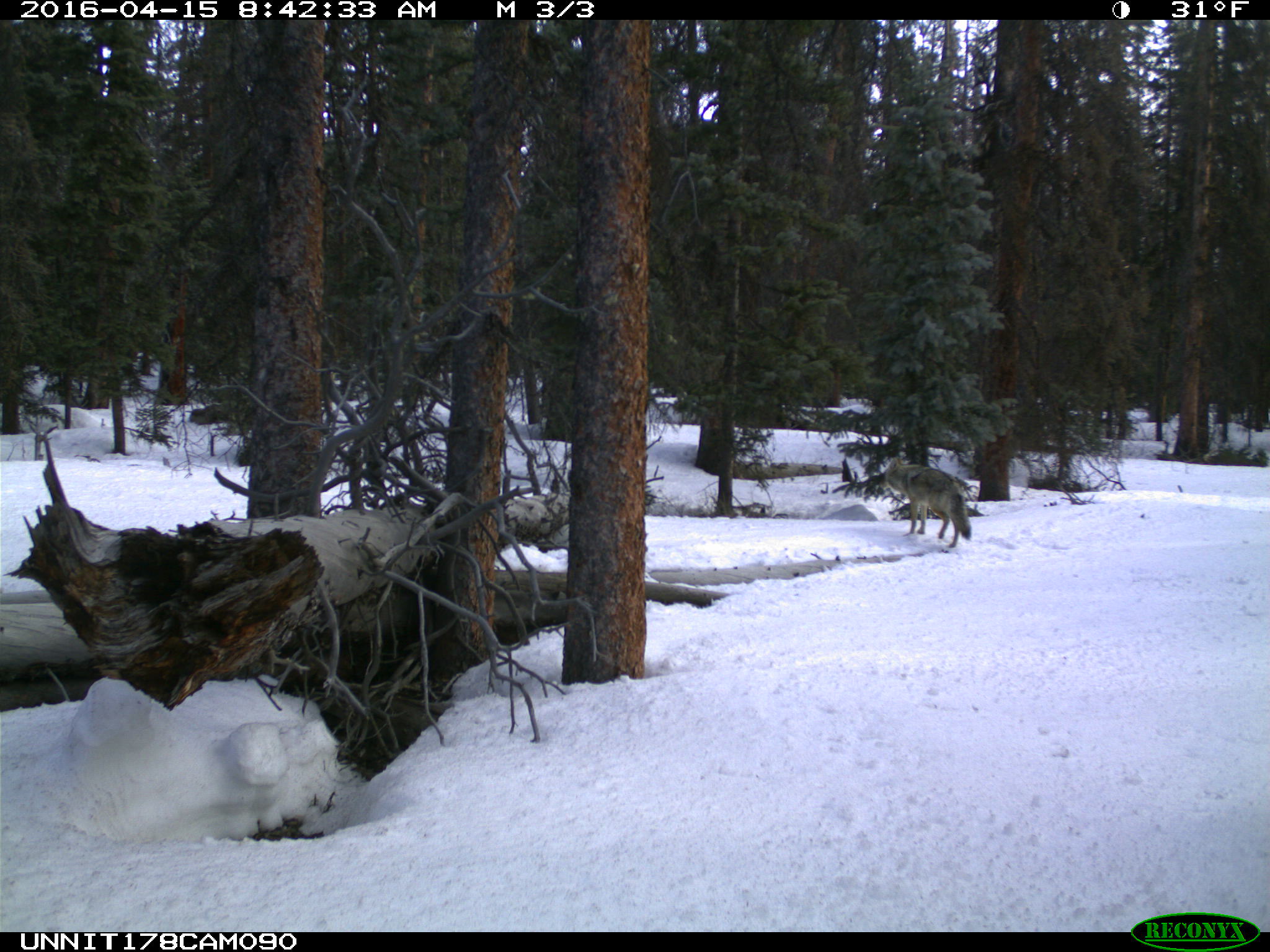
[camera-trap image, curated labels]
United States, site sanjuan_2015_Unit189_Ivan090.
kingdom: Animalia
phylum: Chordata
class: Mammalia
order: Carnivora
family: Canidae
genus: Canis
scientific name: Canis latrans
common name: coyote